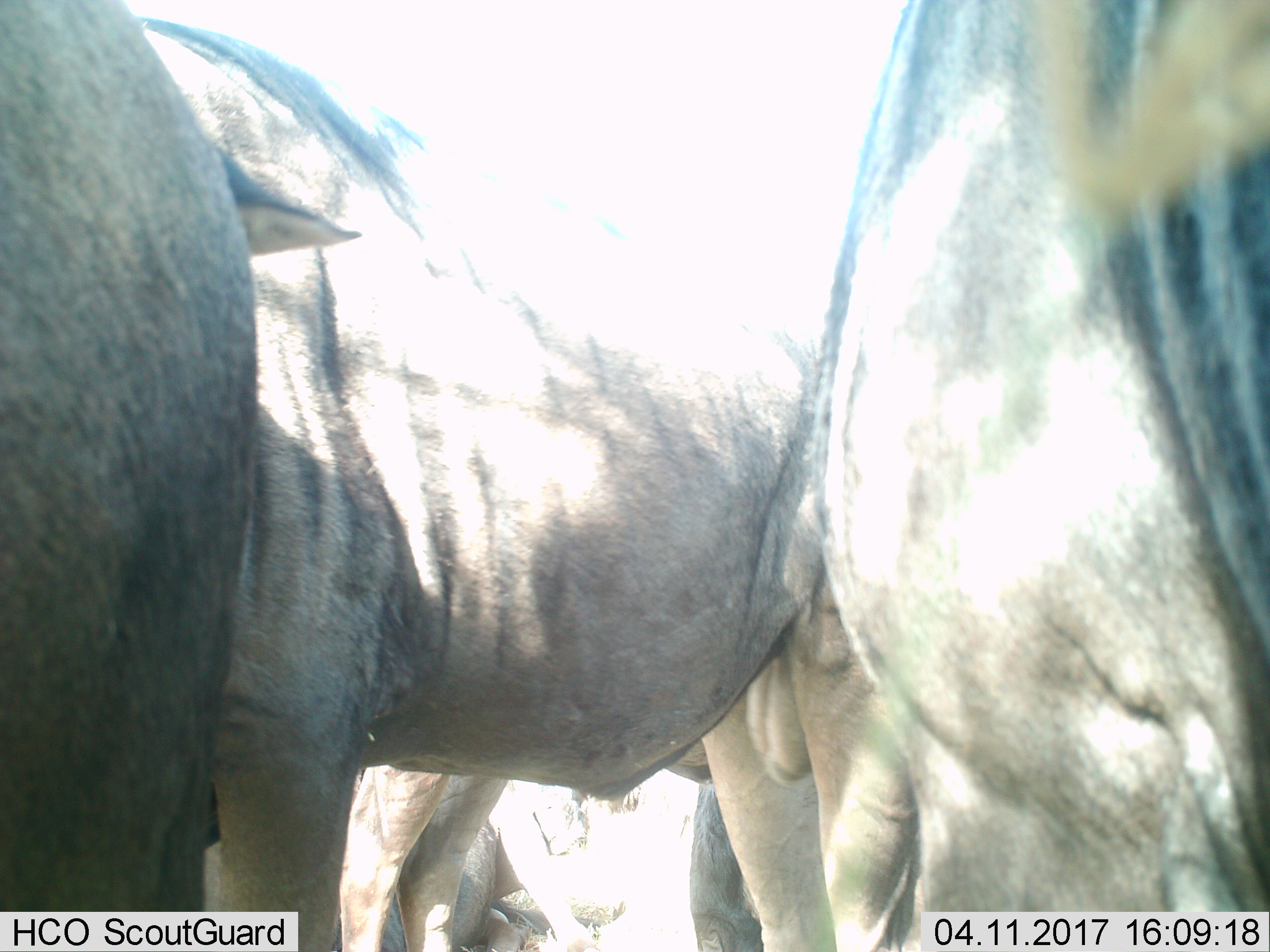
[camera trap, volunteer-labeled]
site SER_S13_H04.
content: unidentified animal